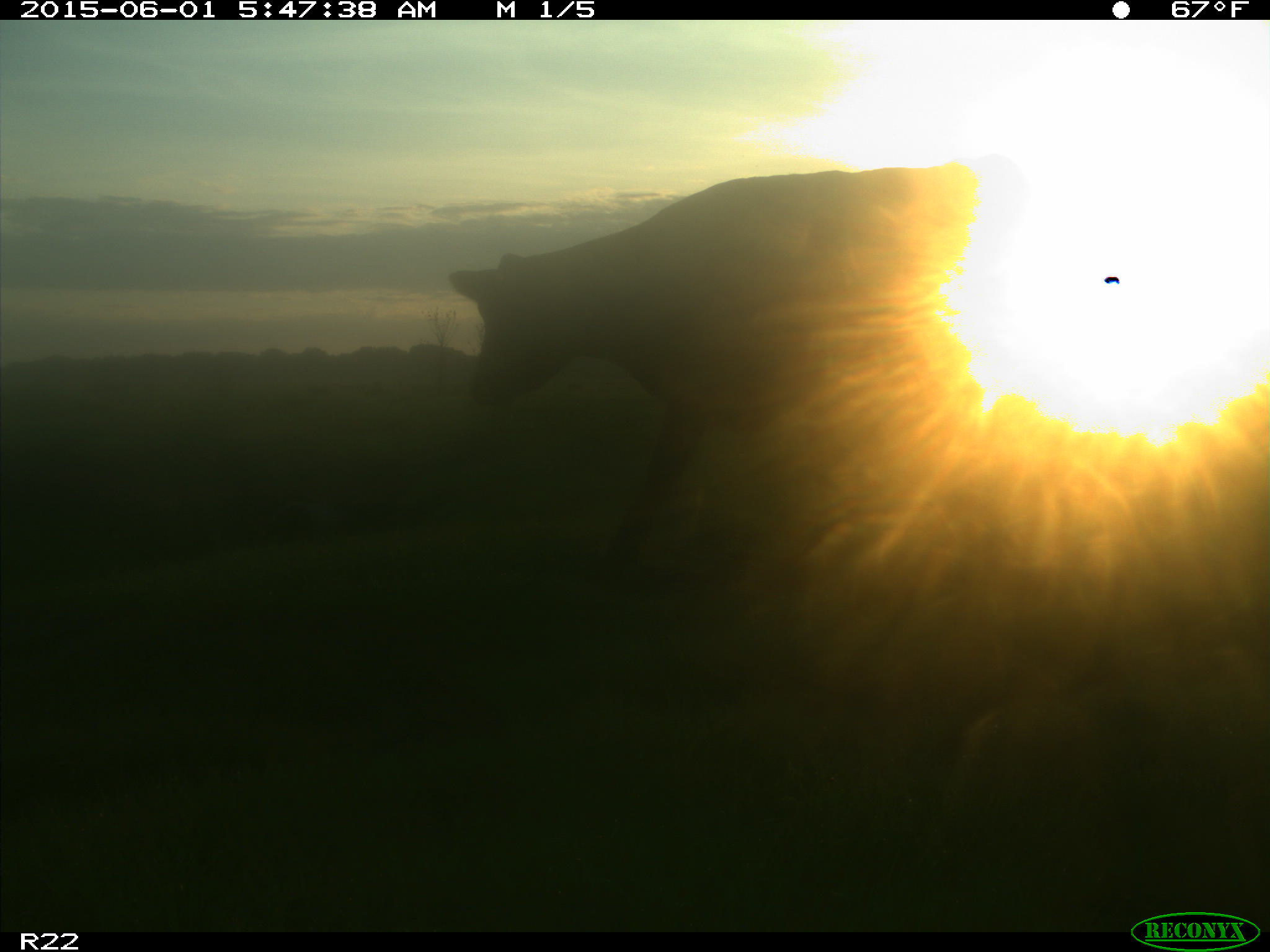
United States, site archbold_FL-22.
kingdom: Animalia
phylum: Chordata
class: Mammalia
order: Artiodactyla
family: Bovidae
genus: Bos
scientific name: Bos taurus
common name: domestic cow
Bos taurus (domestic cow).